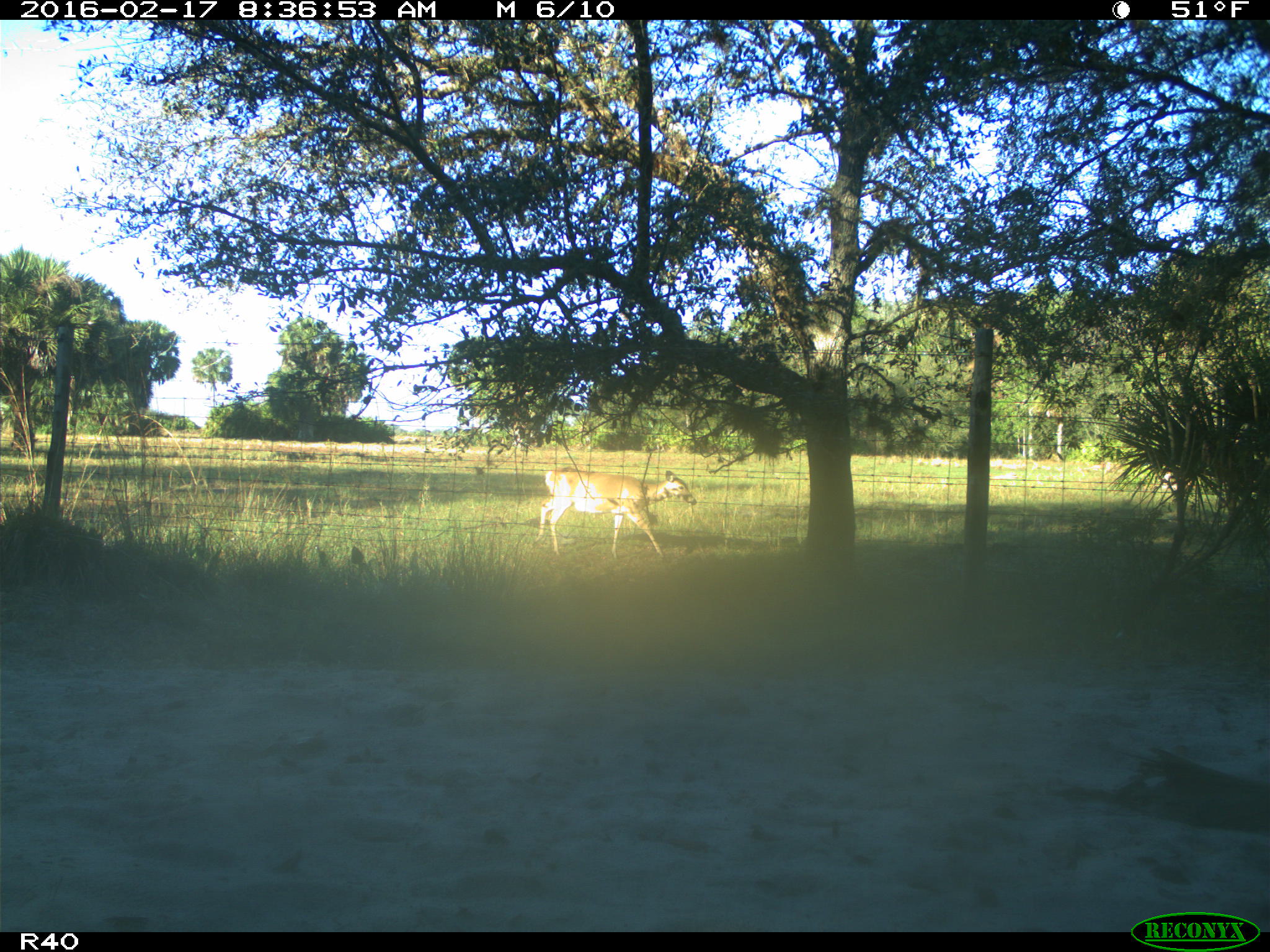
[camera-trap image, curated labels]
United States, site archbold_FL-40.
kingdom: Animalia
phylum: Chordata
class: Mammalia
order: Artiodactyla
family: Cervidae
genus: Odocoileus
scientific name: Odocoileus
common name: deer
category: unidentified deer